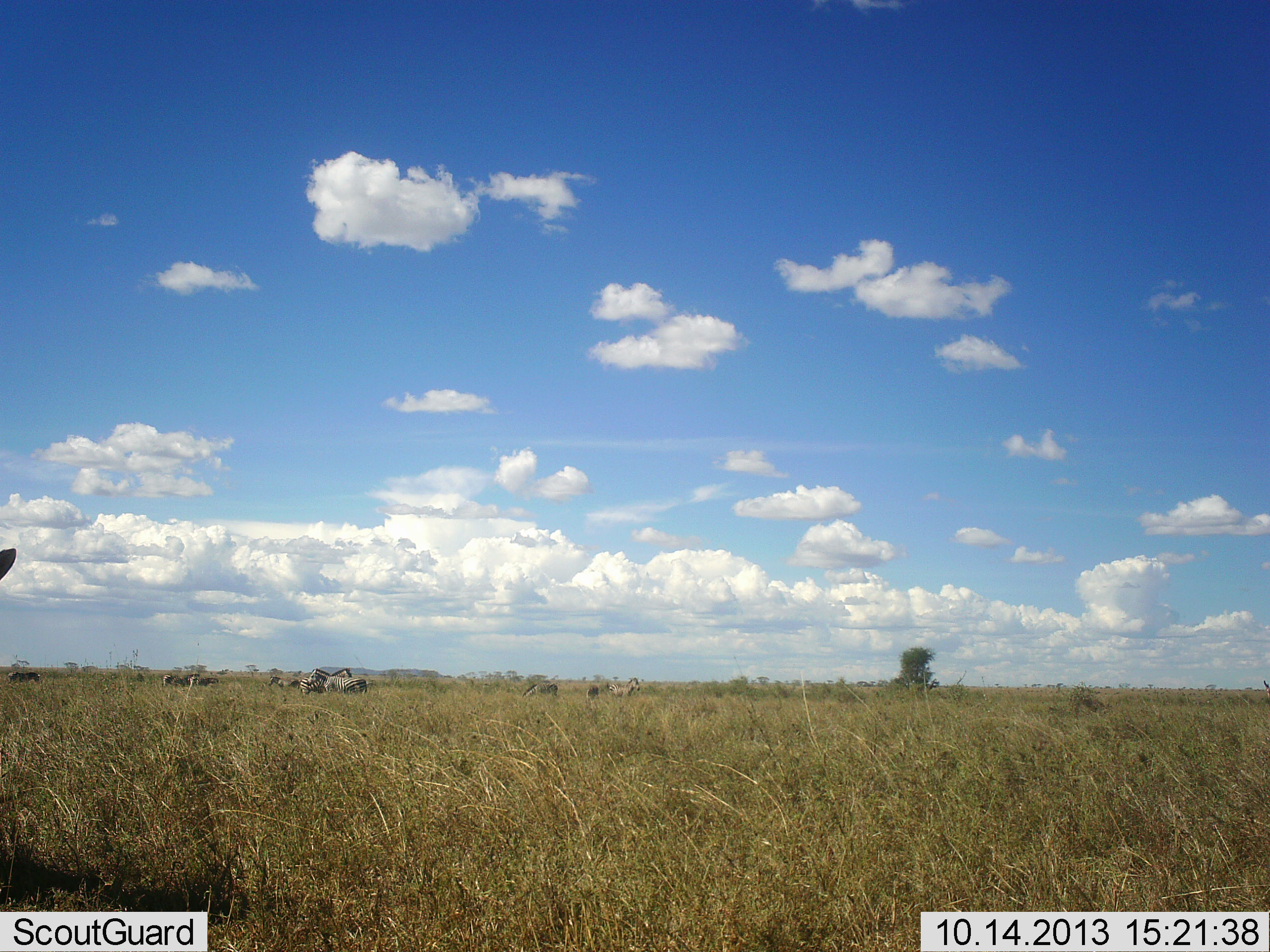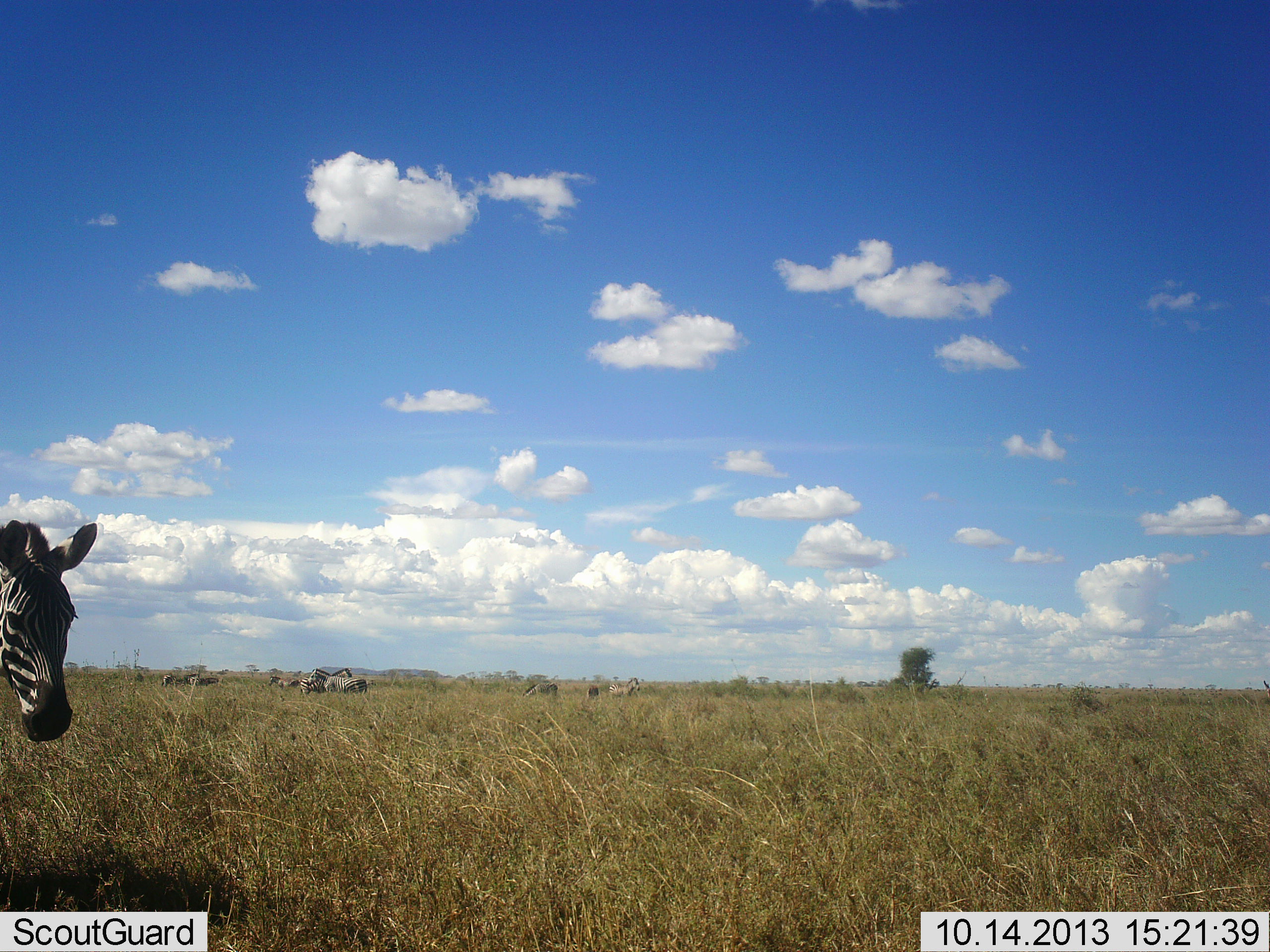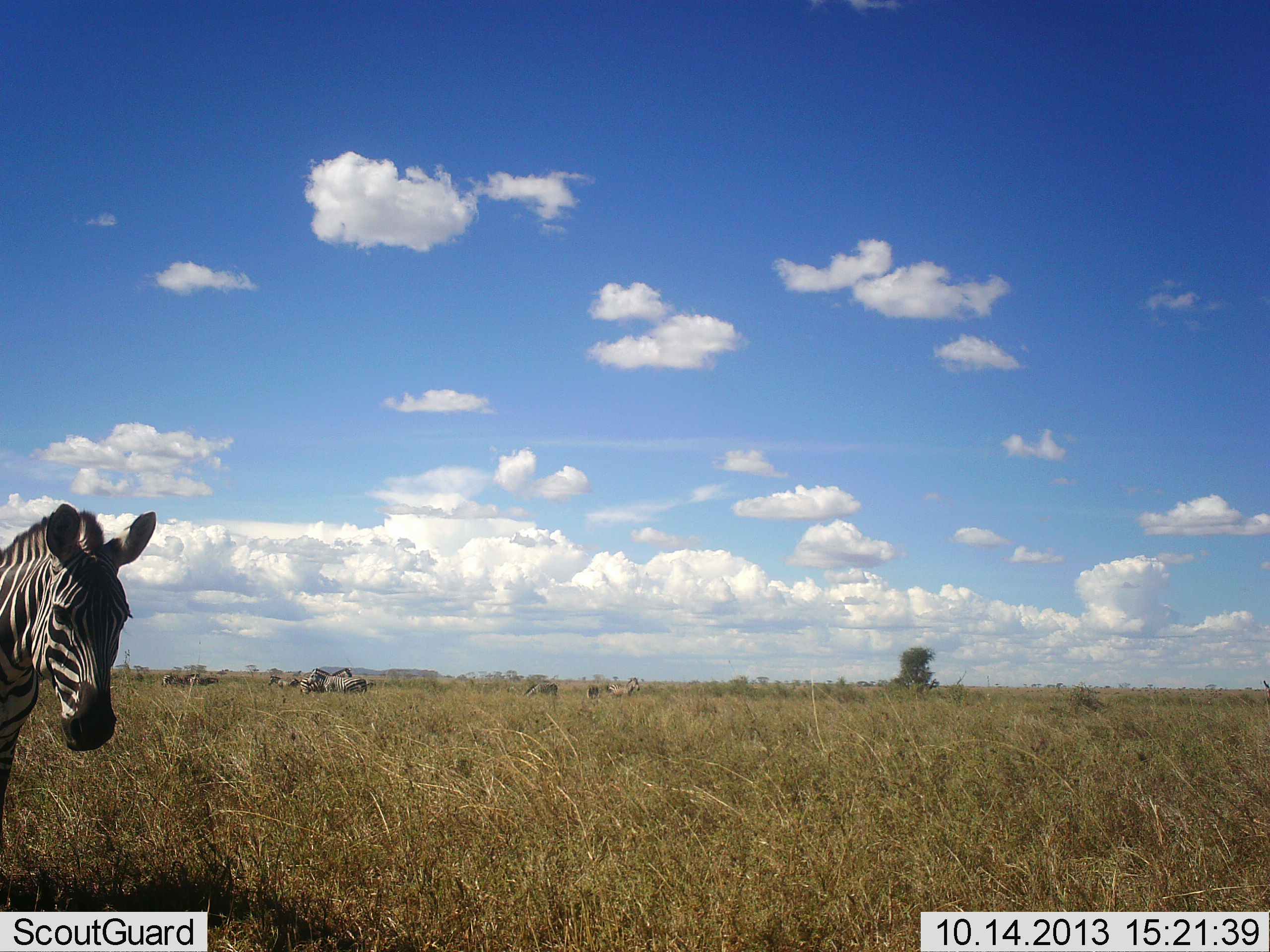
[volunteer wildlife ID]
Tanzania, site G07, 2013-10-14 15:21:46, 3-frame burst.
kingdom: Animalia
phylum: Chordata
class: Mammalia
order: Perissodactyla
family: Equidae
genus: Equus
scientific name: Equus quagga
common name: plains zebra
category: zebra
Zebra (plains zebra) (Equus quagga), count 1. Behavior (volunteer vote fractions): standing 46%, resting 3%, moving 83%, interacting 0%. Young present (vote fraction): 0%. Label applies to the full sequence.